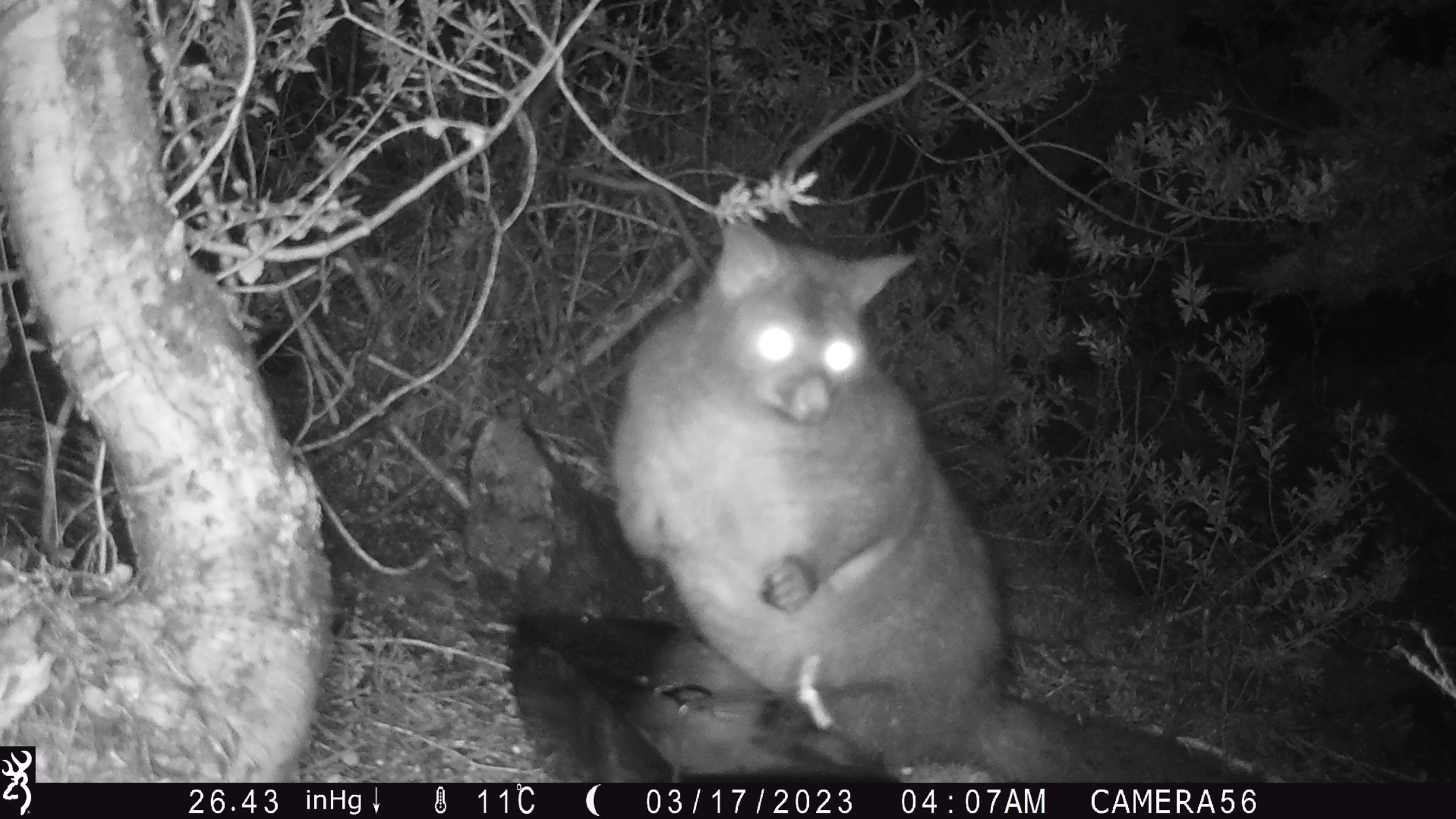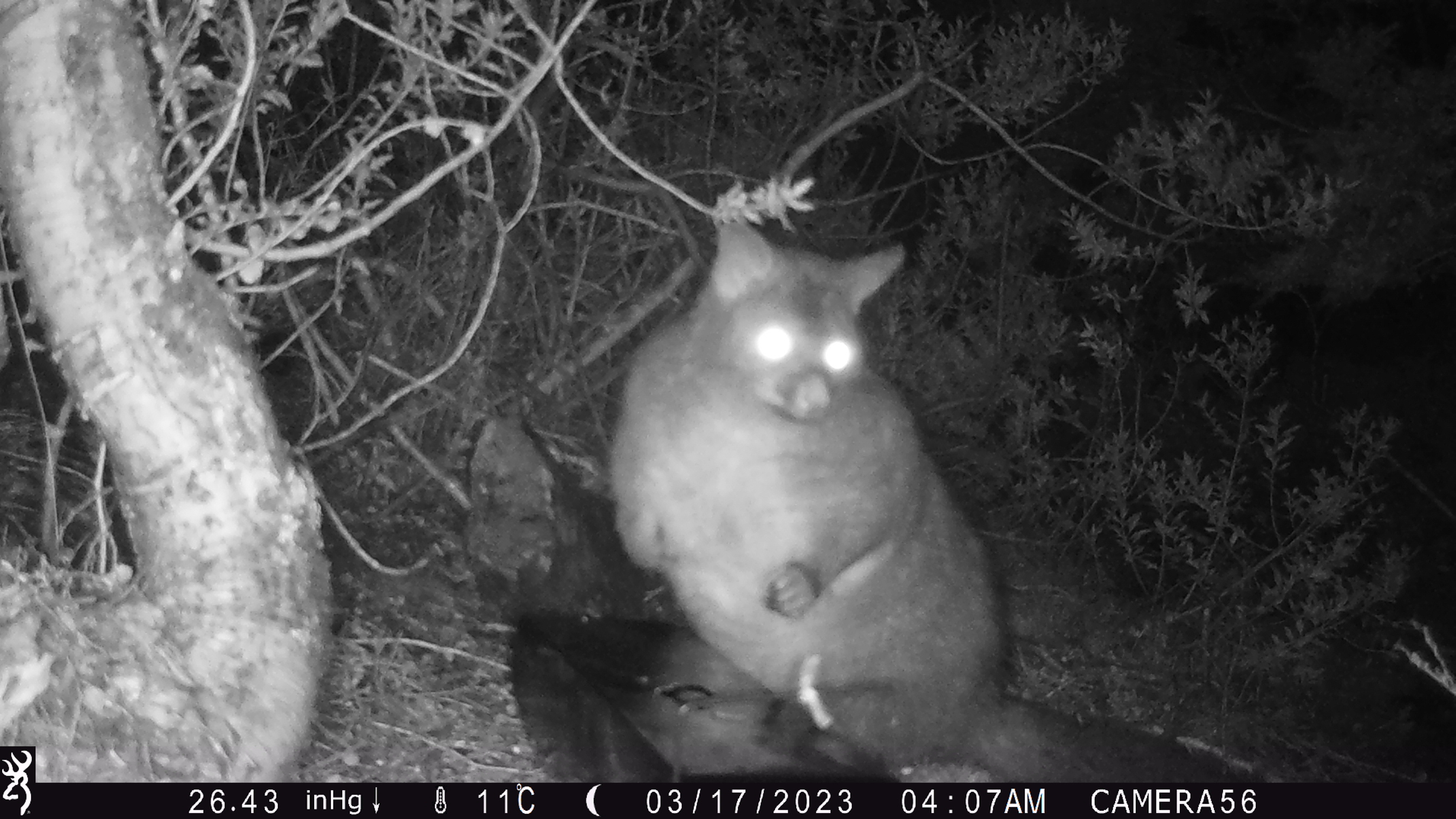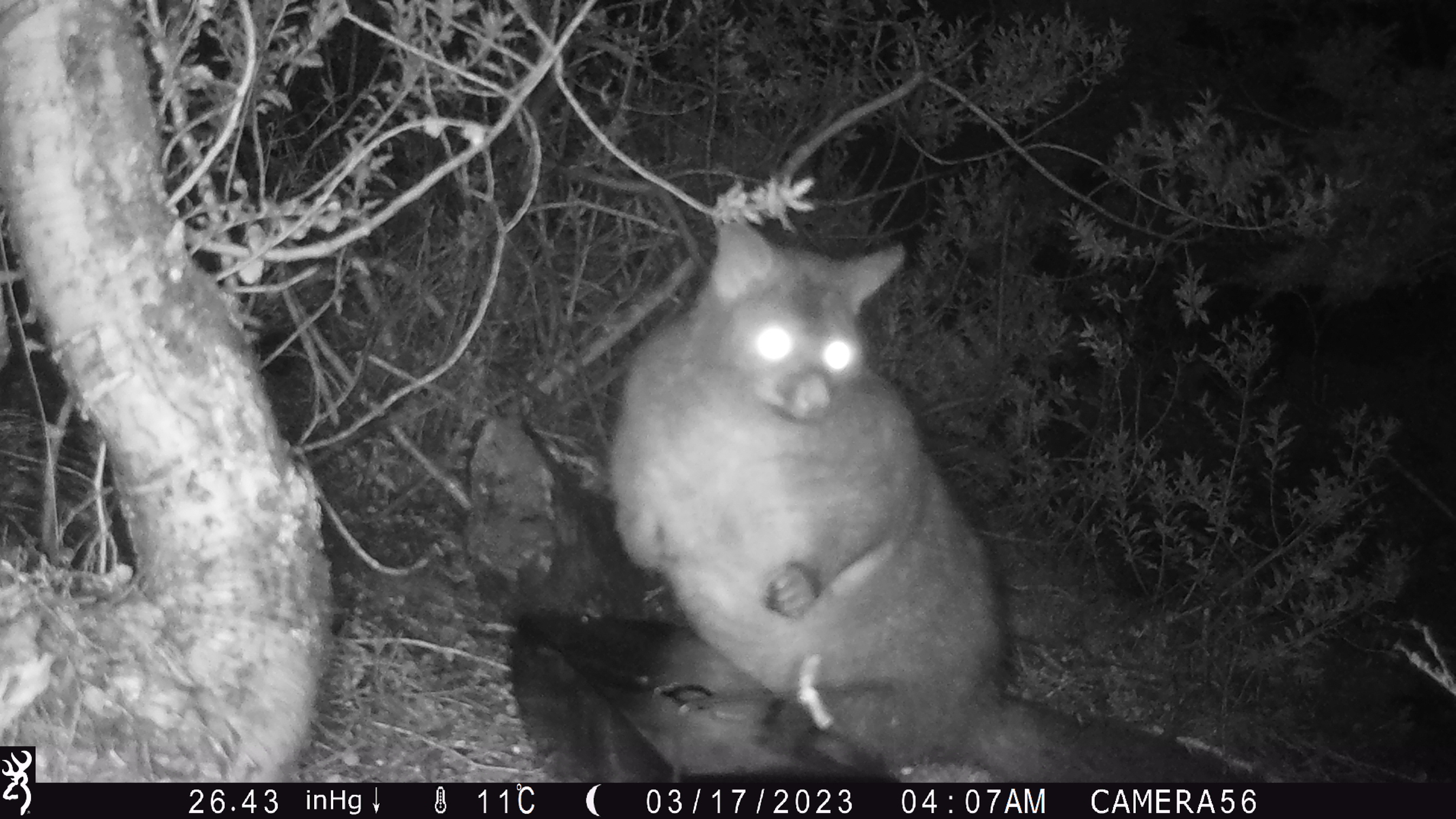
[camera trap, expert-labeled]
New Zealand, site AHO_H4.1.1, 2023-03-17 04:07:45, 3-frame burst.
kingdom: Animalia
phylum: Chordata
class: Mammalia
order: Carnivora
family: Mustelidae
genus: Mustela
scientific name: Mustela erminea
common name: stoat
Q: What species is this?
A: Stoat (Mustela erminea).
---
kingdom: Animalia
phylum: Chordata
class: Mammalia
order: Diprotodontia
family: Phalangeridae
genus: Trichosurus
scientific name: Trichosurus vulpecula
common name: common brushtail possum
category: possum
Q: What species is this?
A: Possum (common brushtail possum) (Trichosurus vulpecula).